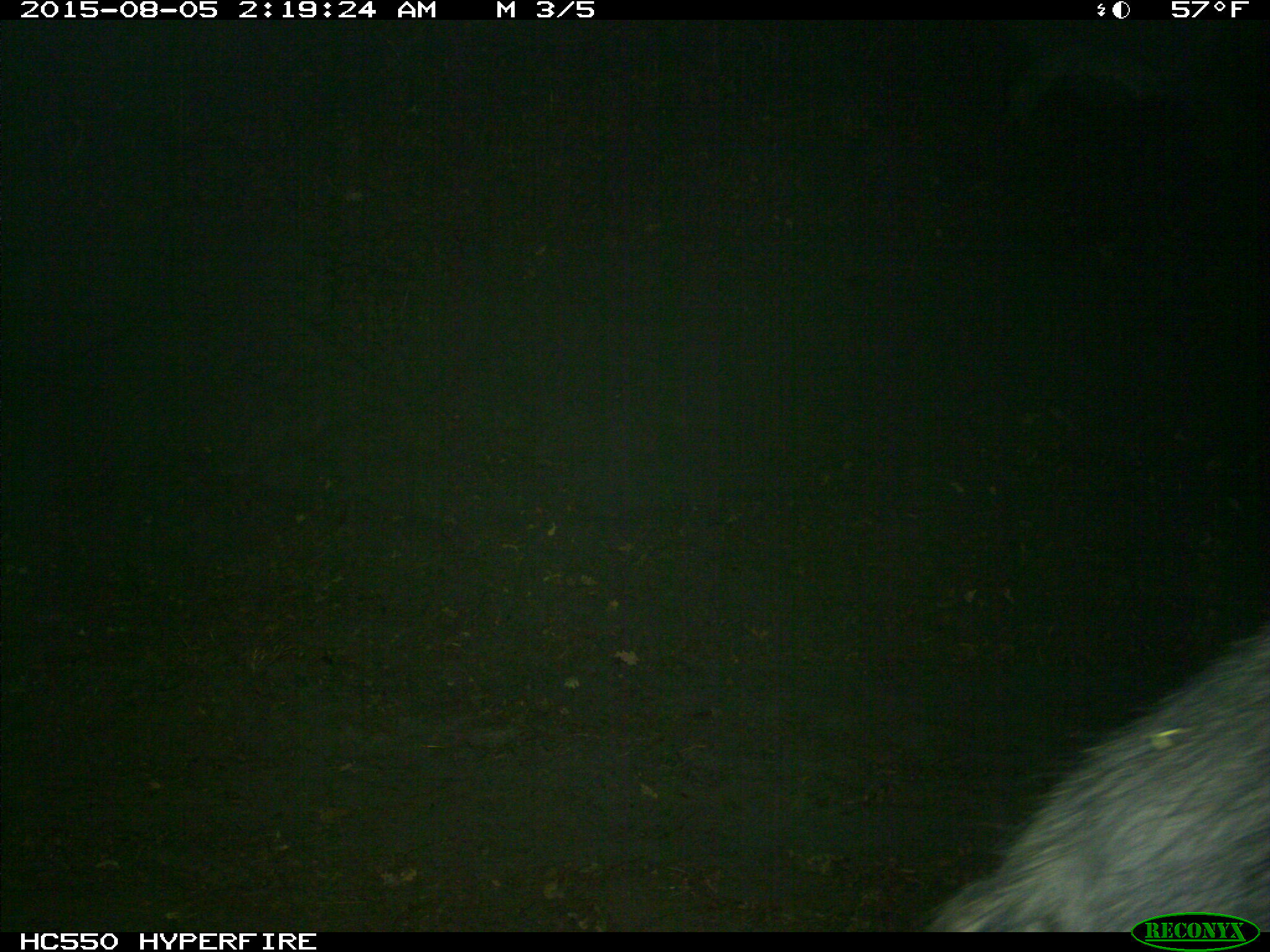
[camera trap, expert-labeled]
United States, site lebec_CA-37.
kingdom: Animalia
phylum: Chordata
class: Mammalia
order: Artiodactyla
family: Suidae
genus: Sus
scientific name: Sus scrofa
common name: wild boar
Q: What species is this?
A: Sus scrofa (wild boar).